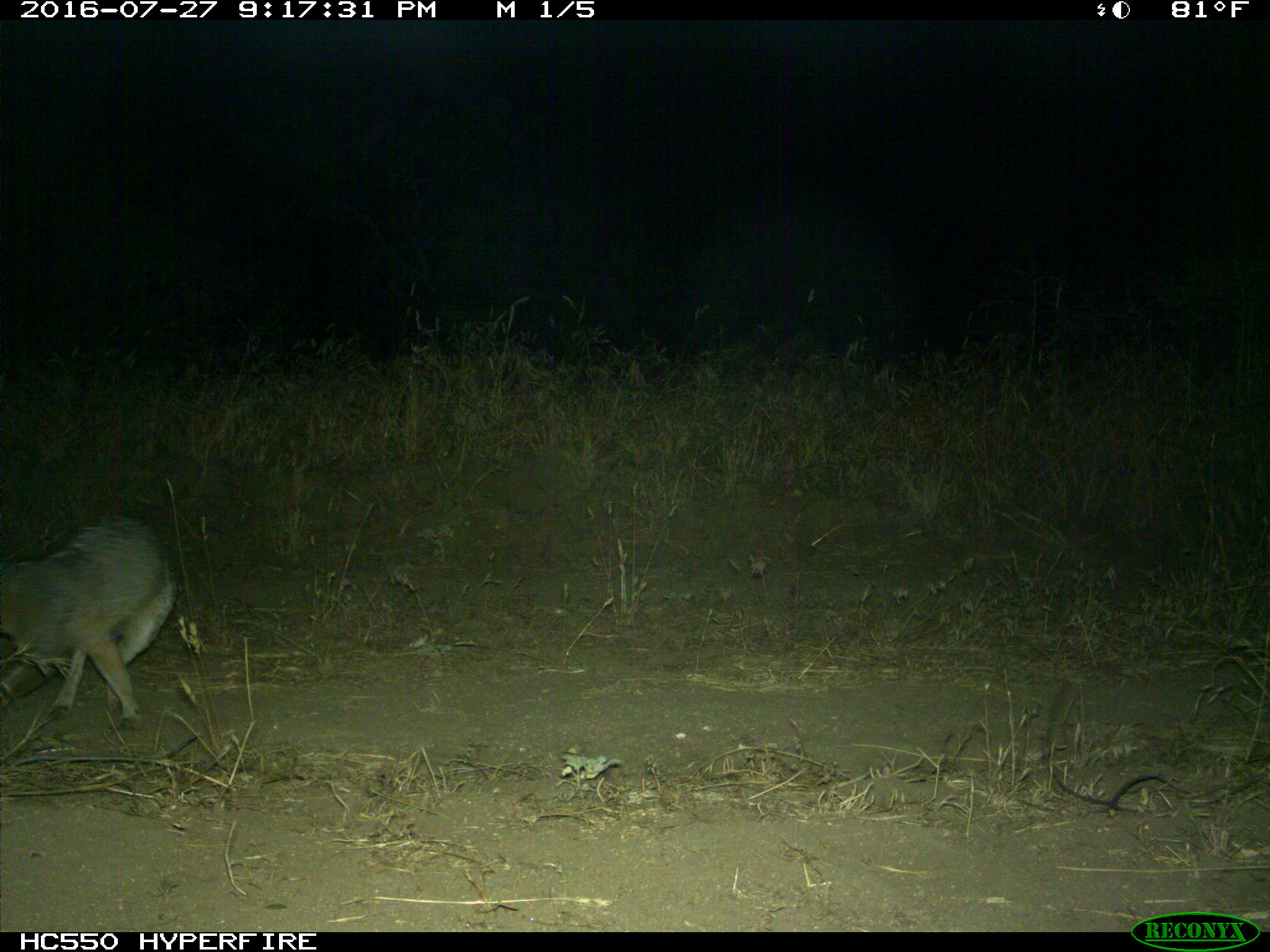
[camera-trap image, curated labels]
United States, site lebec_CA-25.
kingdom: Animalia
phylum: Chordata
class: Mammalia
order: Carnivora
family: Canidae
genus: Urocyon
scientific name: Urocyon cinereoargenteus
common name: gray fox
Urocyon cinereoargenteus (gray fox).